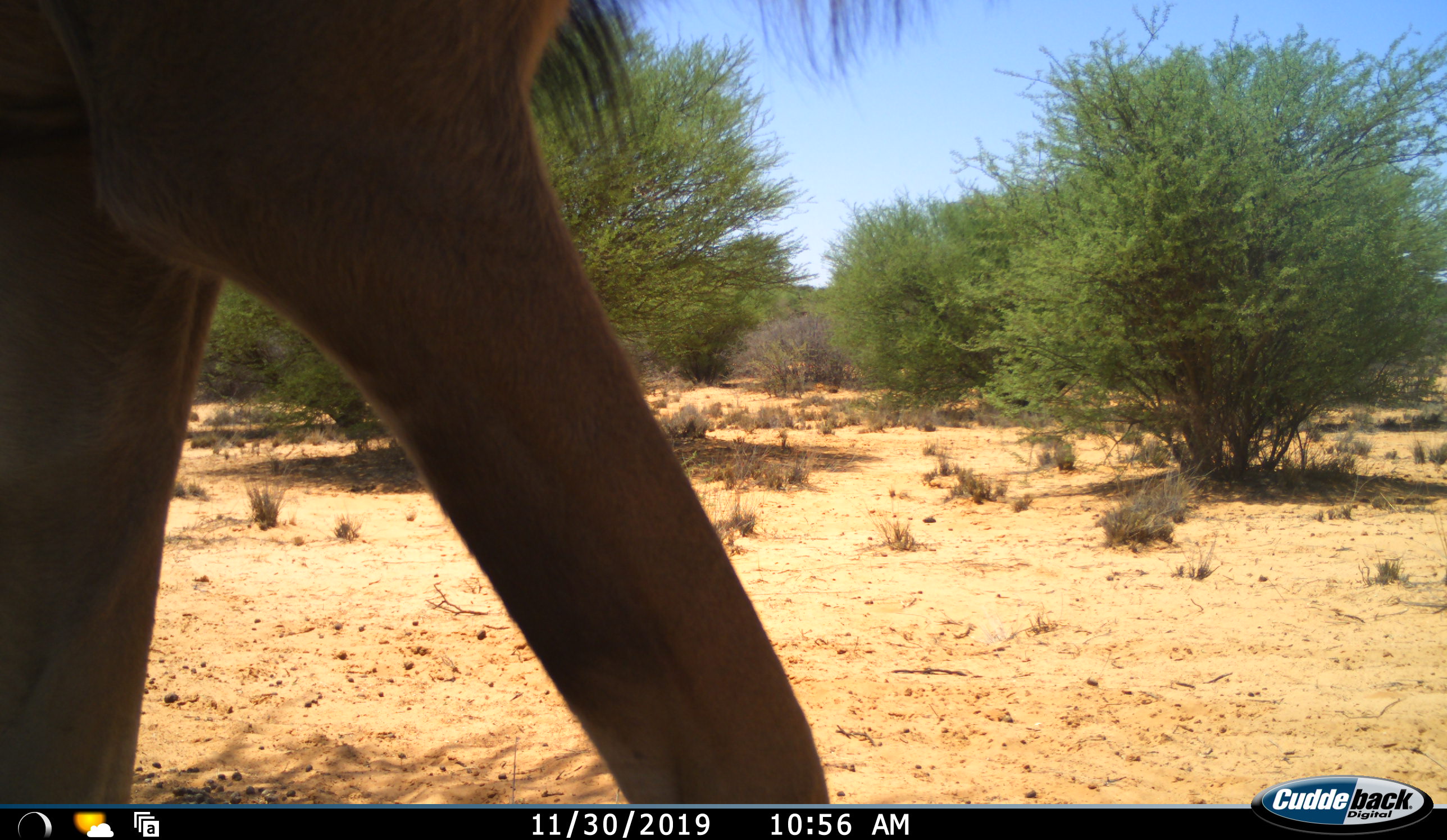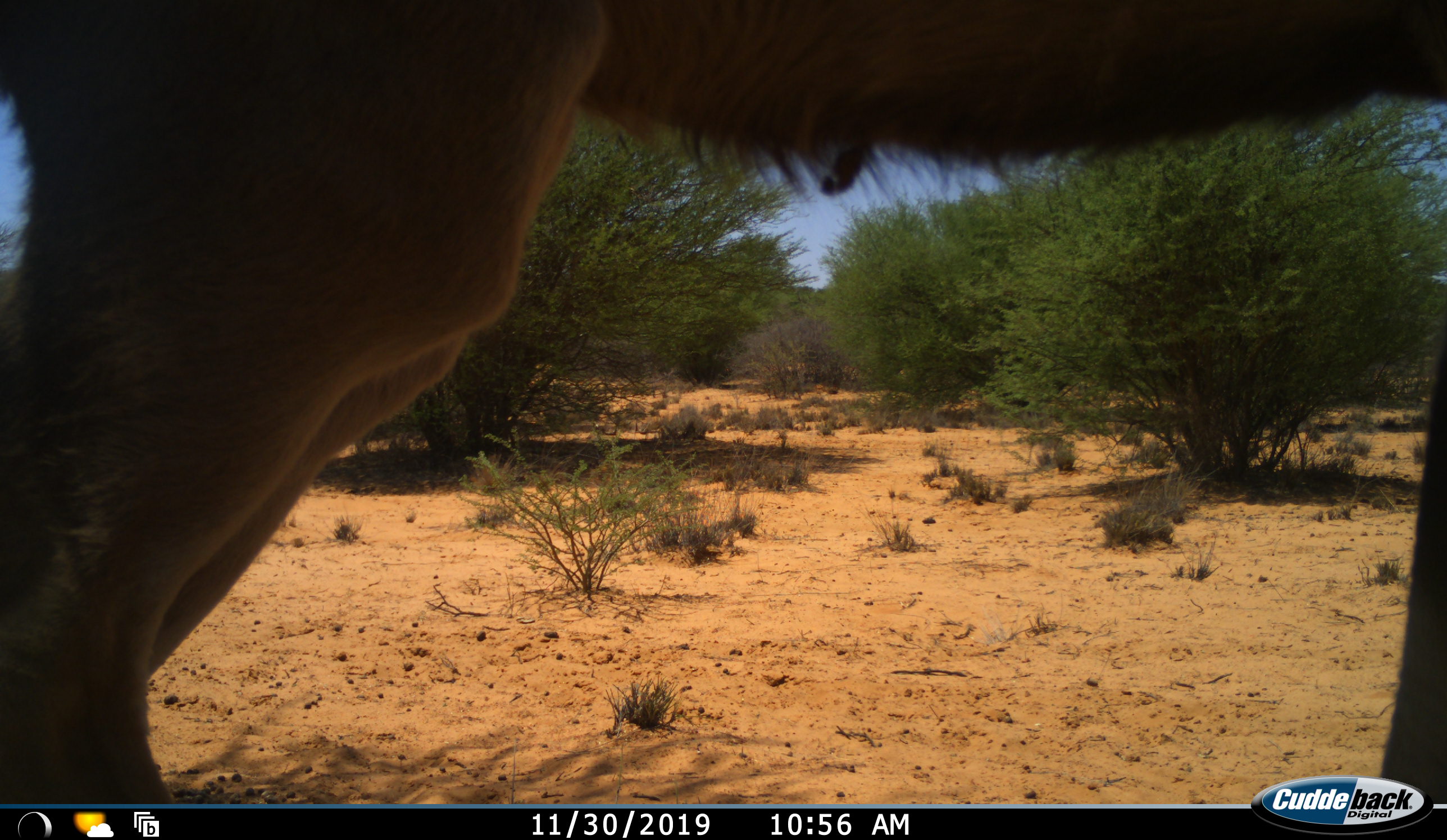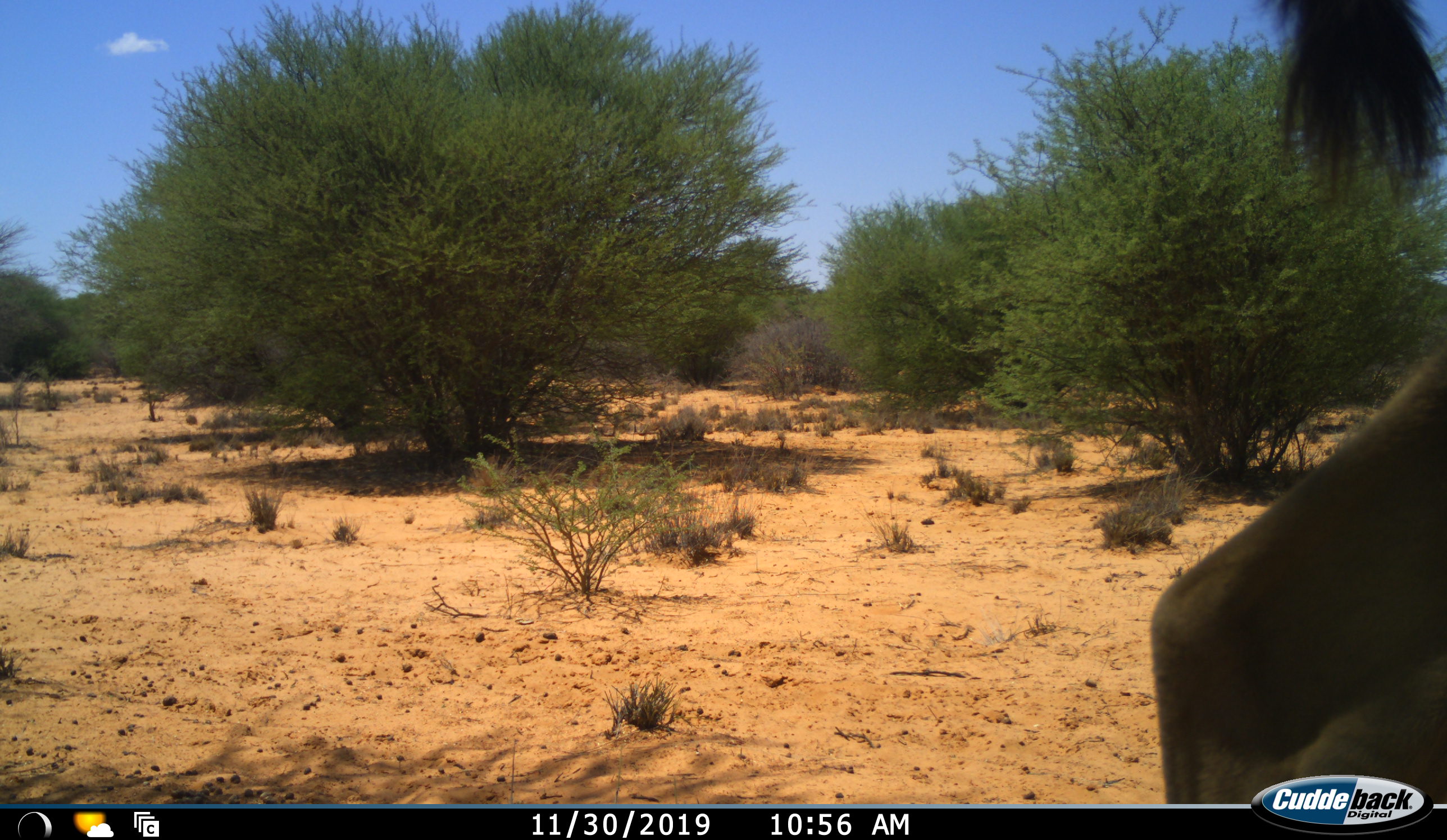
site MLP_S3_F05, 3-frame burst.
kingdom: Animalia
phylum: Chordata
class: Mammalia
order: Artiodactyla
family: Bovidae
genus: Connochaetes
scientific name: Connochaetes taurinus taurinus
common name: blue wildebeest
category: wildebeestblue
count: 1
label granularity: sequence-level